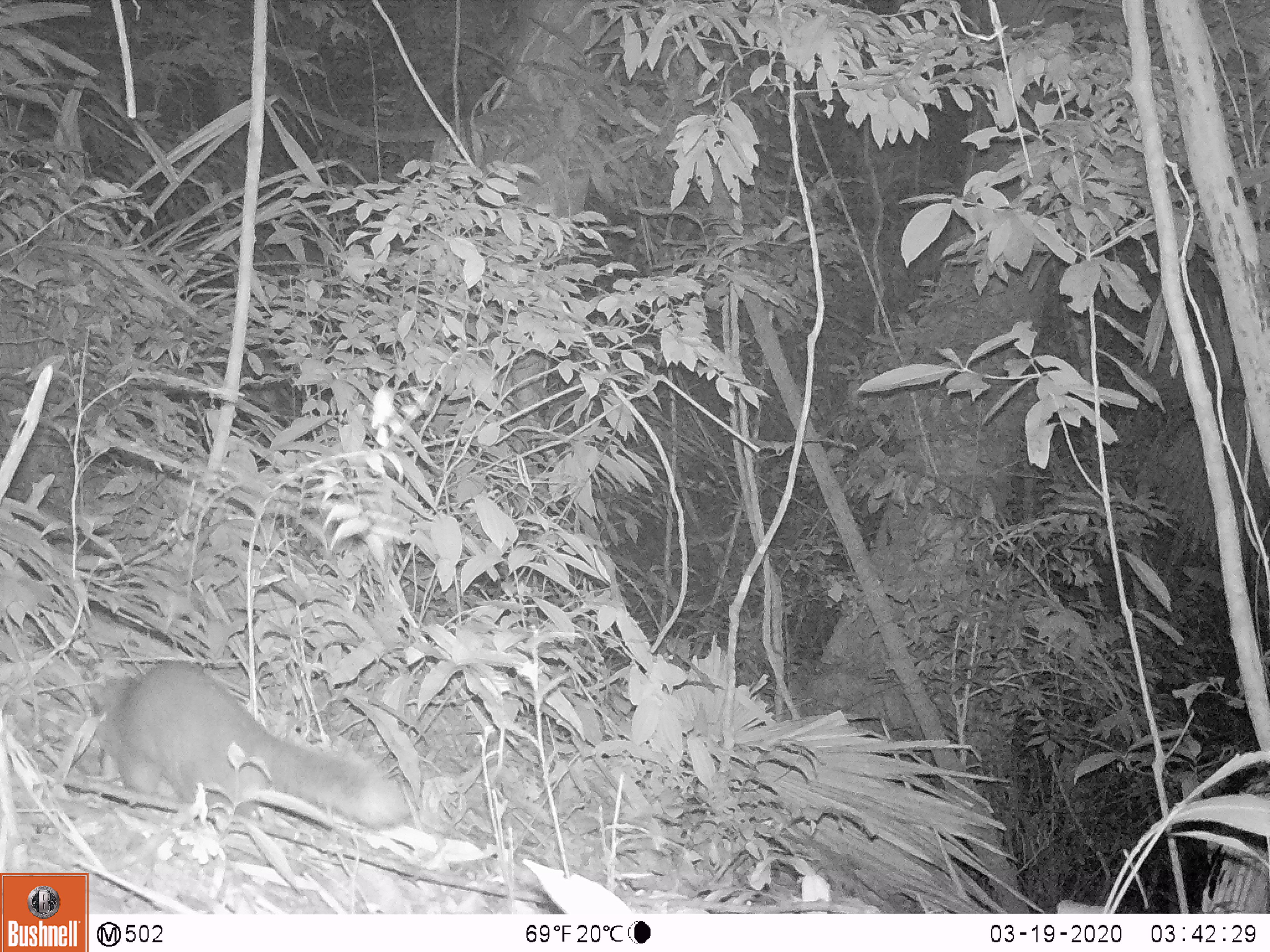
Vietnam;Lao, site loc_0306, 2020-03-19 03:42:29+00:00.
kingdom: Animalia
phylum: Chordata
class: Mammalia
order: Carnivora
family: Mustelidae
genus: Melogale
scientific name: Melogale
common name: ferret badger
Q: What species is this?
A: Ferret badger (Melogale).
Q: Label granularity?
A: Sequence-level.